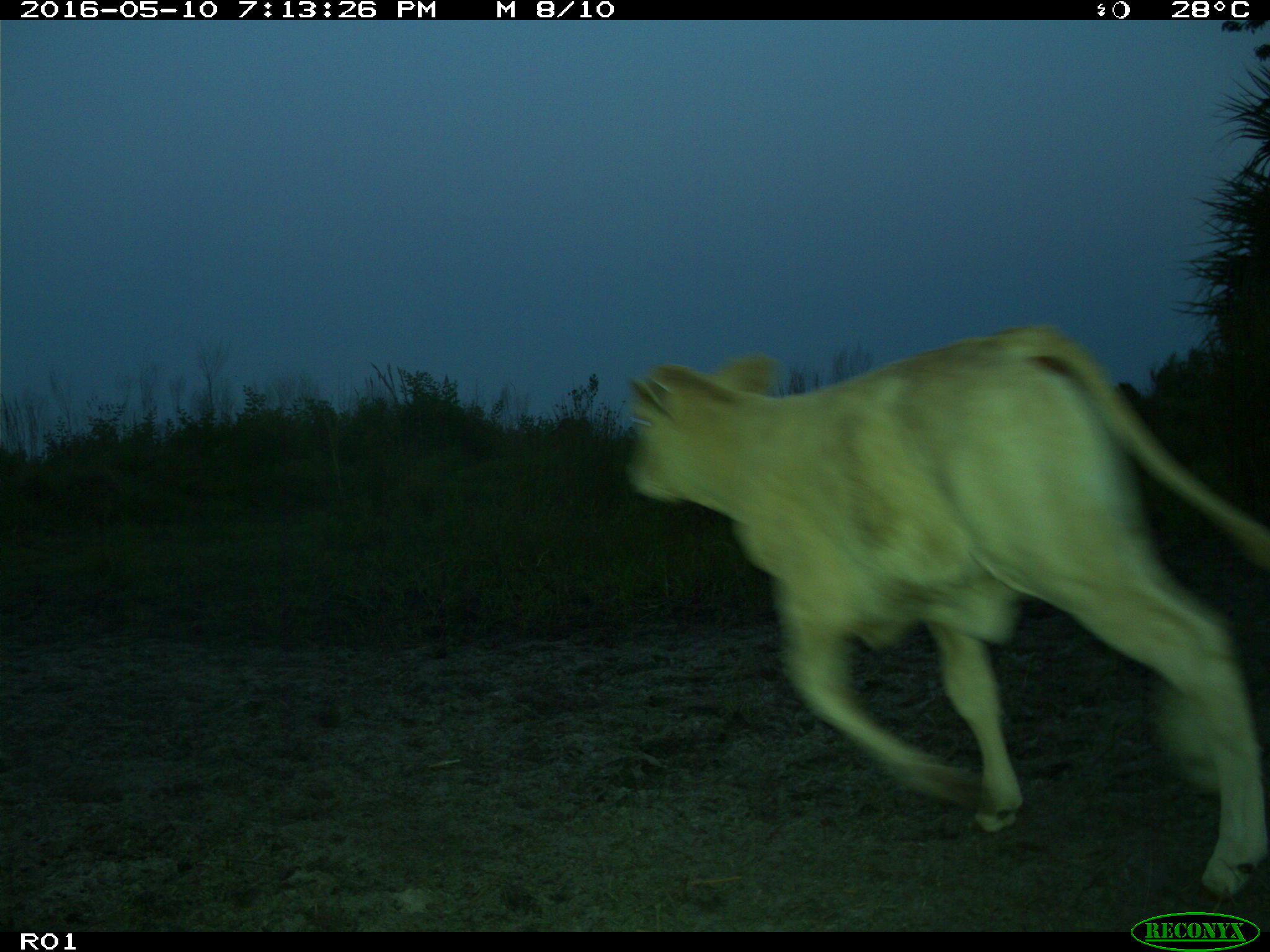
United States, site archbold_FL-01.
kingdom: Animalia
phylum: Chordata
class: Mammalia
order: Artiodactyla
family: Bovidae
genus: Bos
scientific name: Bos taurus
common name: domestic cow